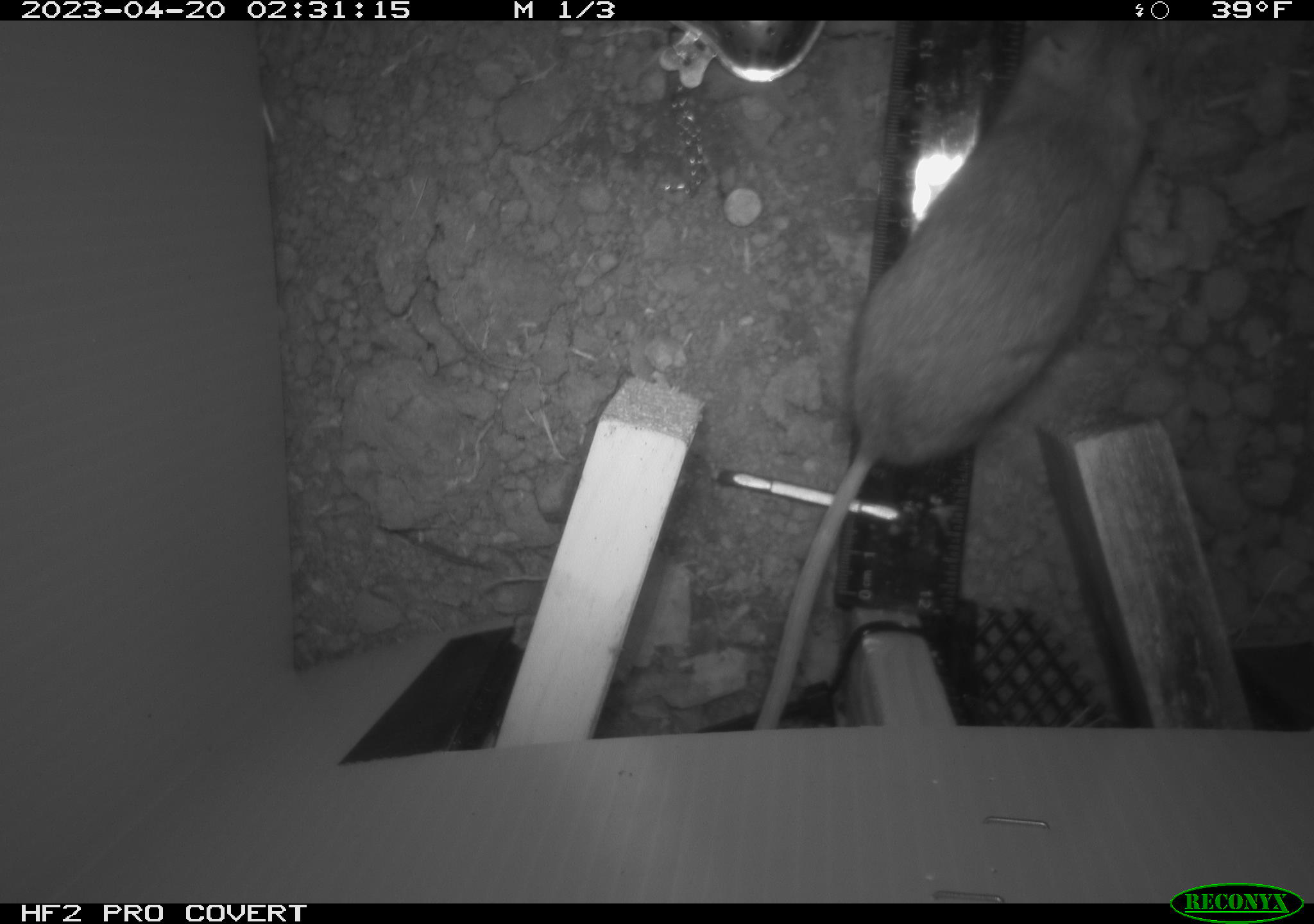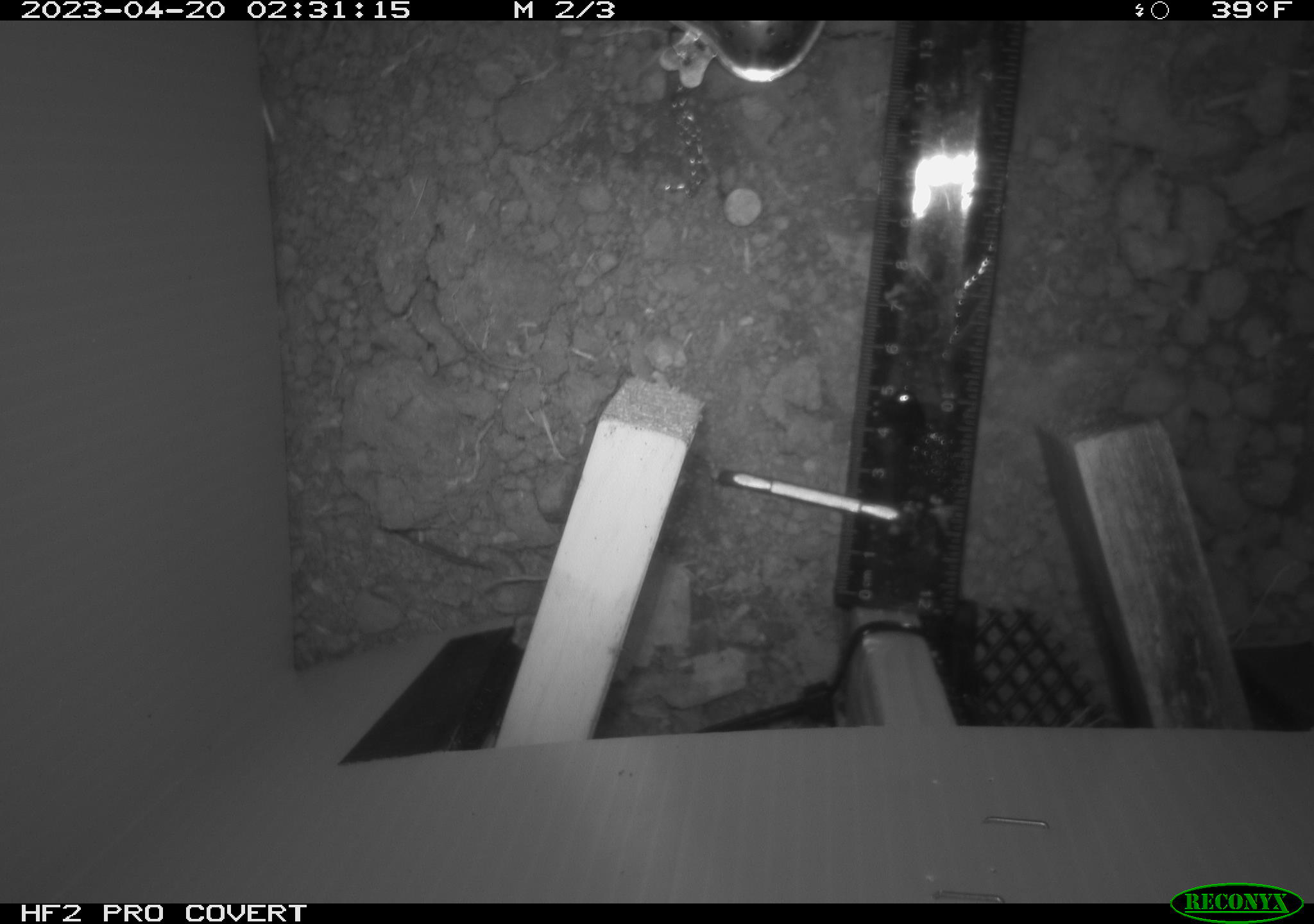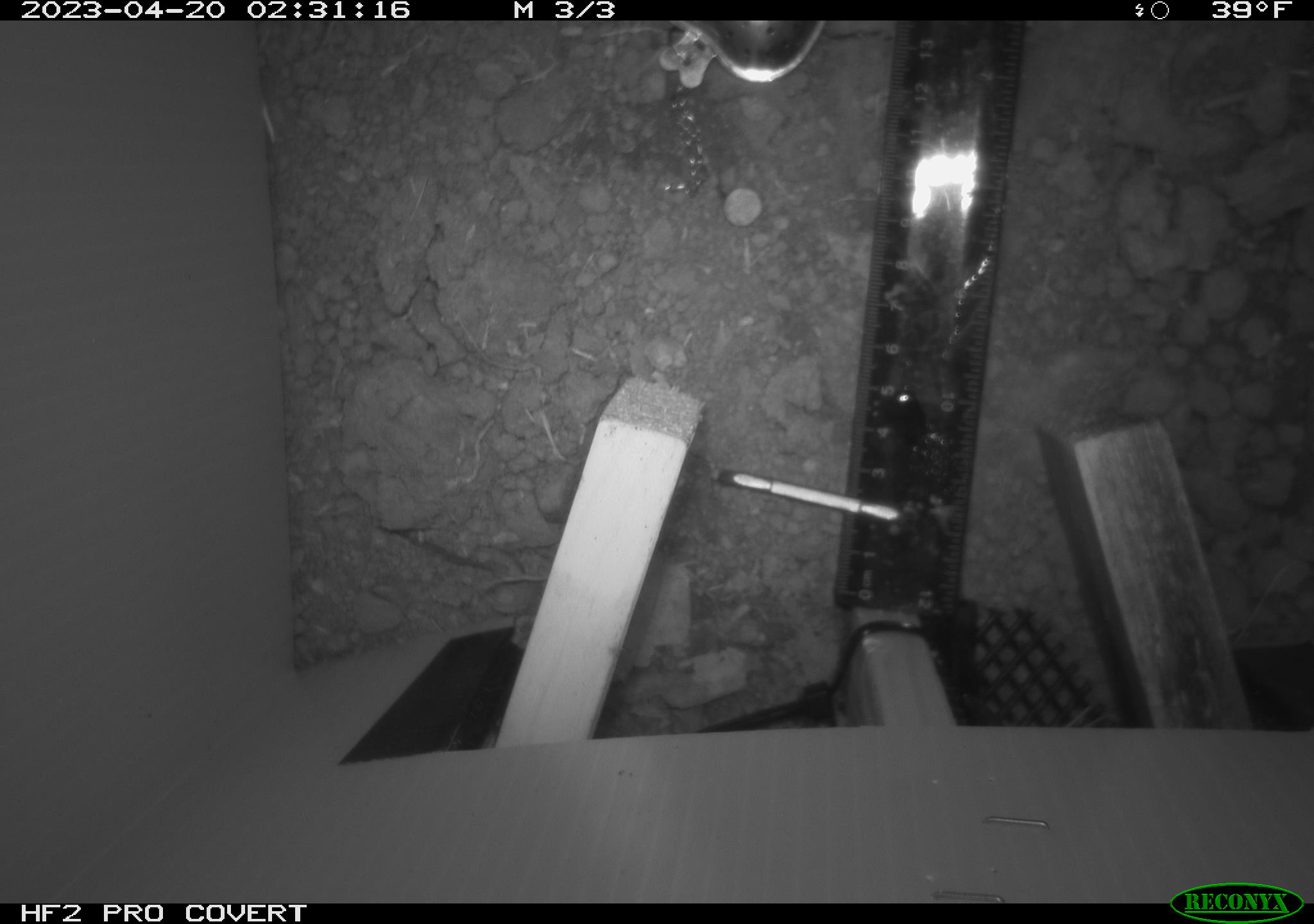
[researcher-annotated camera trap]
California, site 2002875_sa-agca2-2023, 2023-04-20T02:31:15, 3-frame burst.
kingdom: Animalia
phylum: Chordata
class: Mammalia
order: Rodentia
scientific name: Rodentia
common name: mouse species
Mouse species (Rodentia).